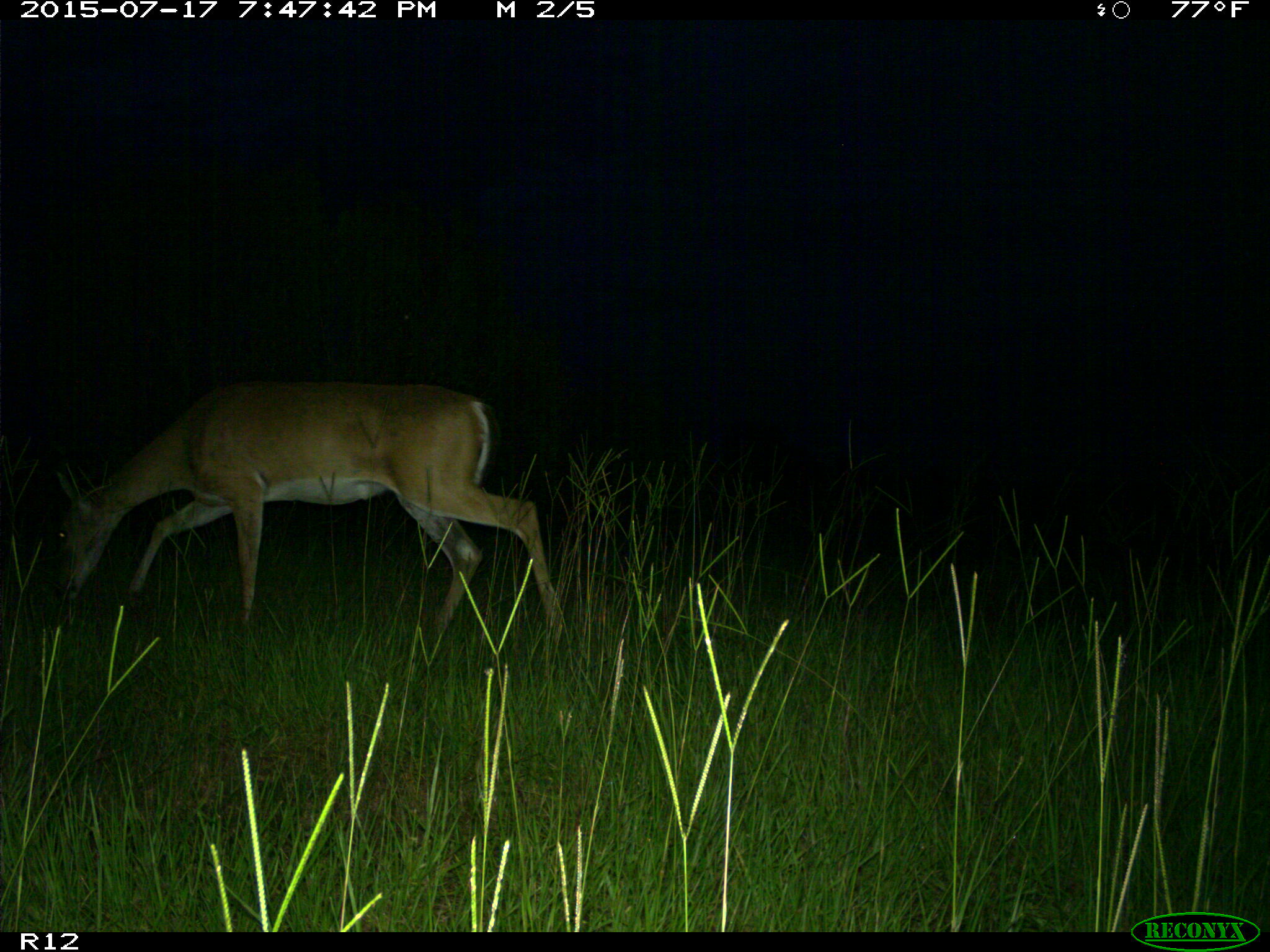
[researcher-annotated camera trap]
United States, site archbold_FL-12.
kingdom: Animalia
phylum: Chordata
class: Mammalia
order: Artiodactyla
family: Cervidae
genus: Odocoileus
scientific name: Odocoileus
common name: deer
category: unidentified deer